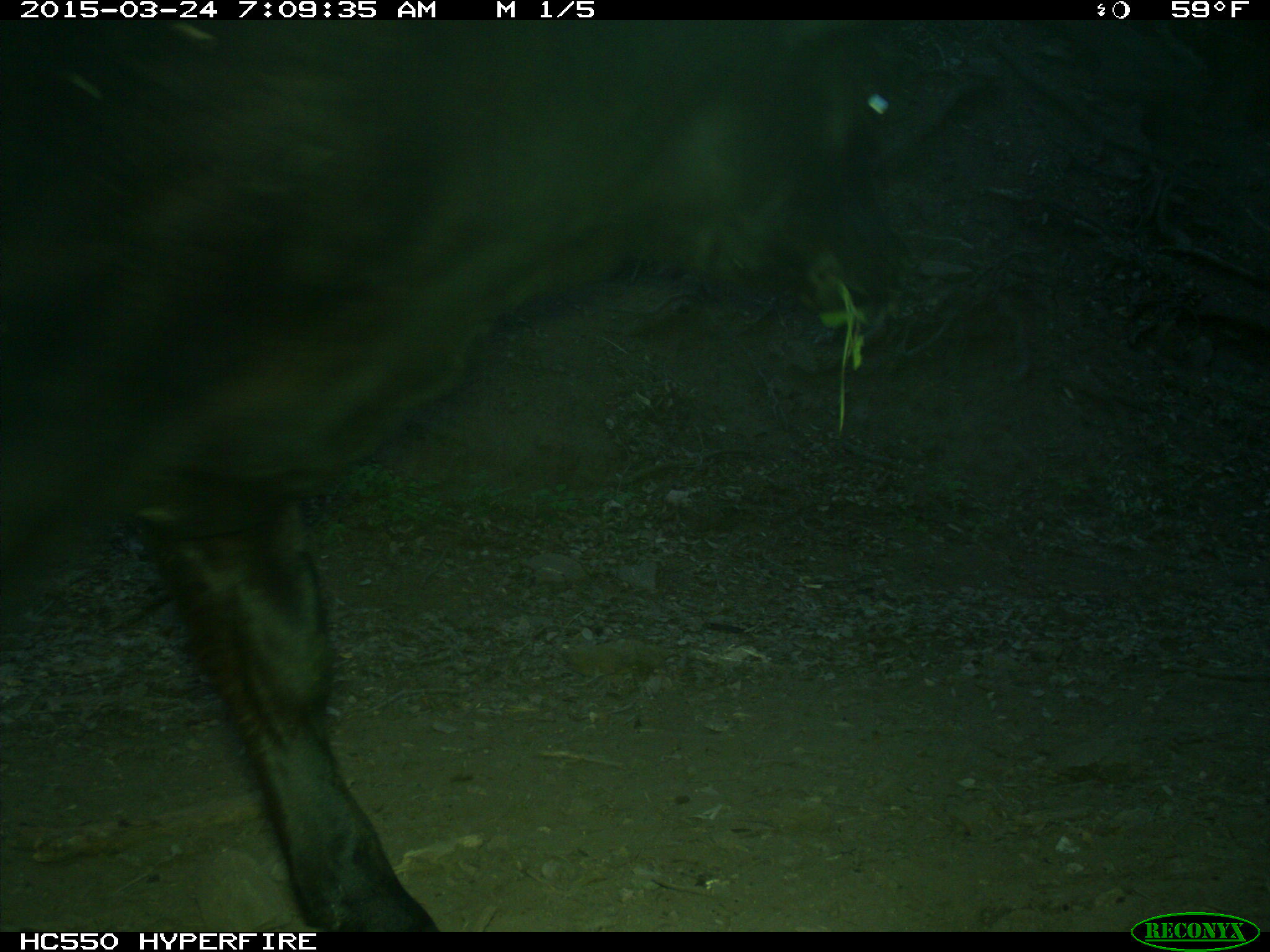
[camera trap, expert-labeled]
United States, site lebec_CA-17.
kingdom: Animalia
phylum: Chordata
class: Mammalia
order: Artiodactyla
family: Bovidae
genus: Bos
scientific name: Bos taurus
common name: domestic cow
Bos taurus (domestic cow).